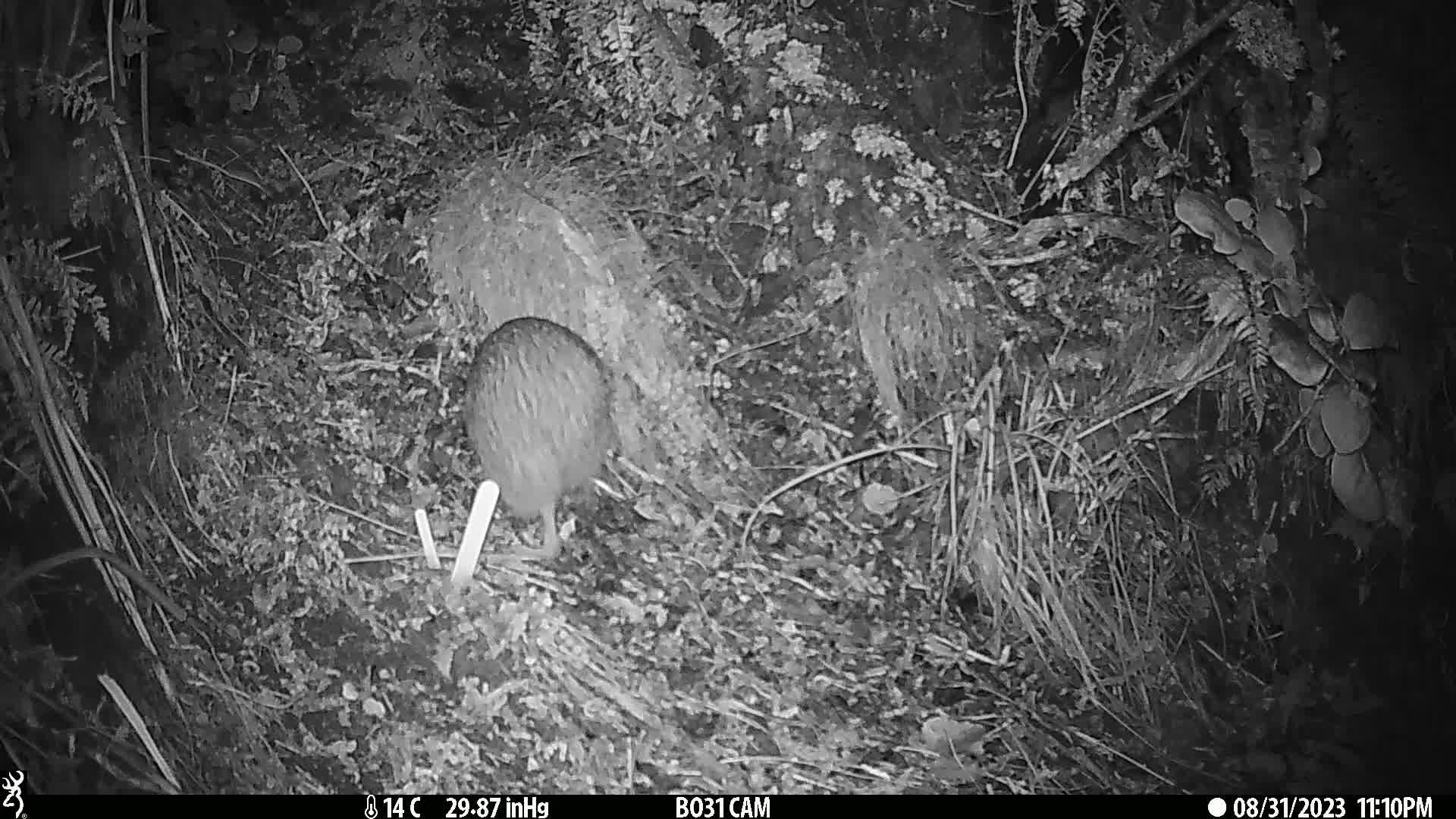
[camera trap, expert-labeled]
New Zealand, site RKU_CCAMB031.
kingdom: Animalia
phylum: Chordata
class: Aves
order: Apterygiformes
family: Apterygidae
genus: Apteryx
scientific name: Apteryx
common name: kiwi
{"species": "kiwi (Apteryx)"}